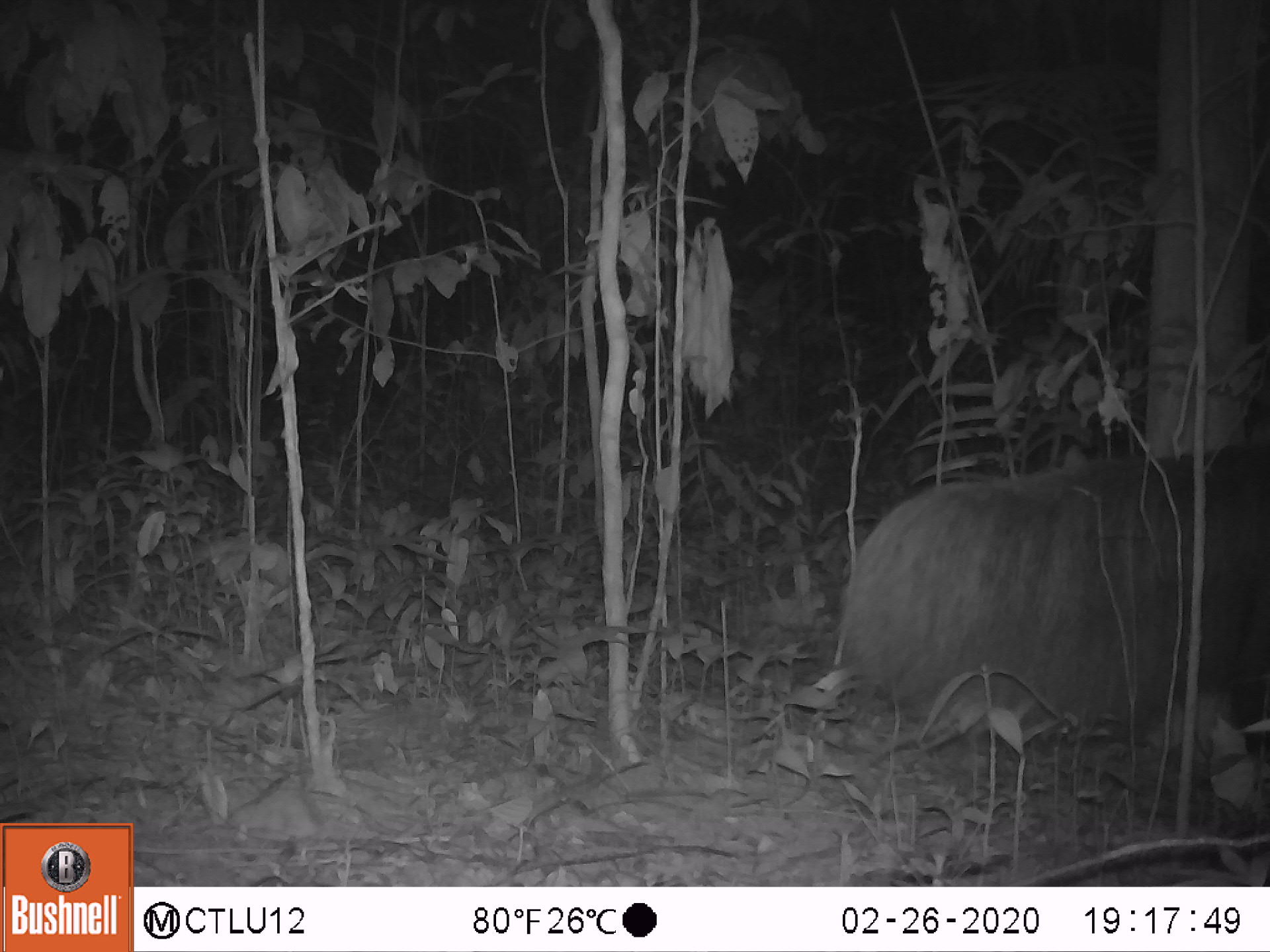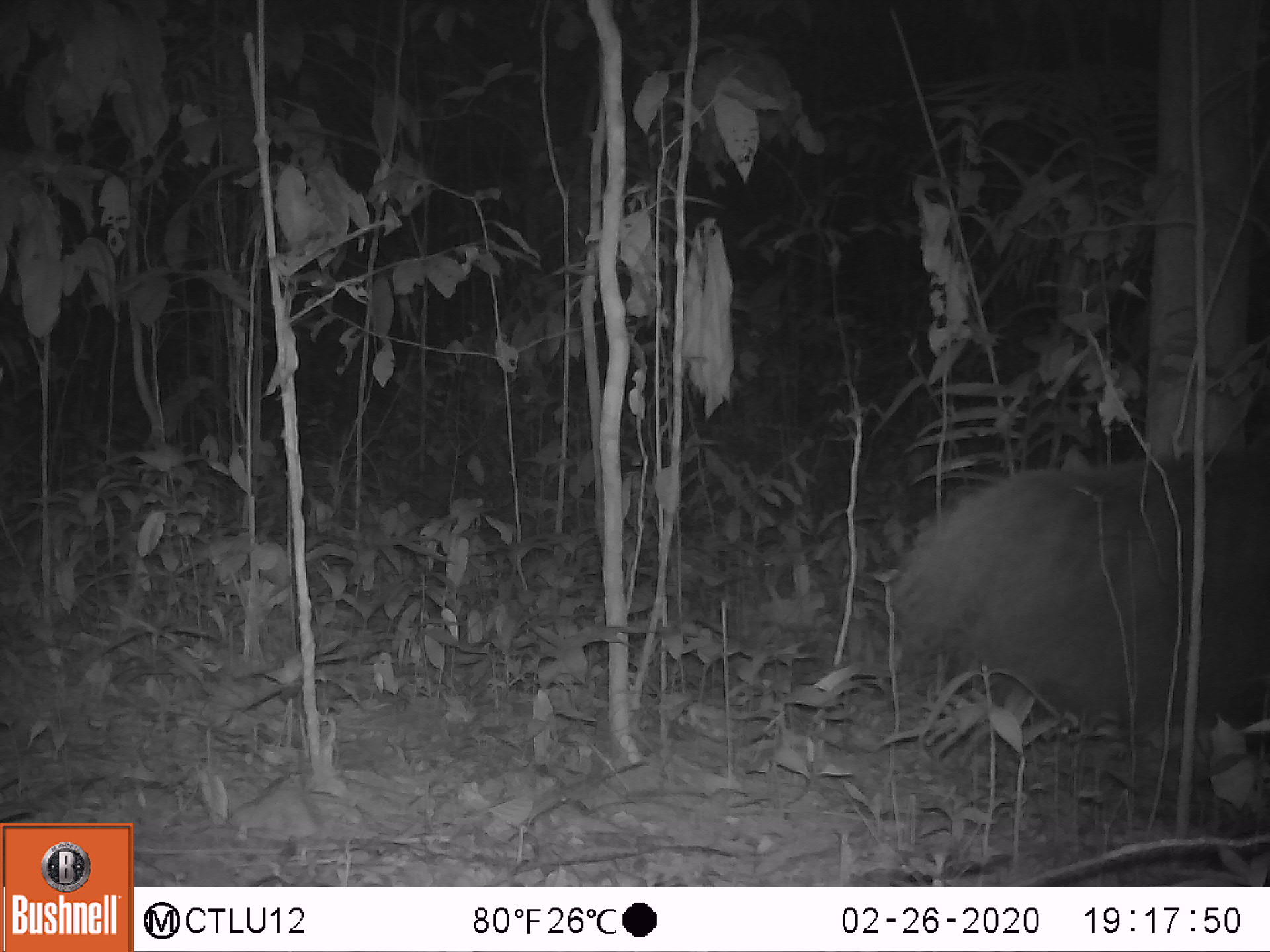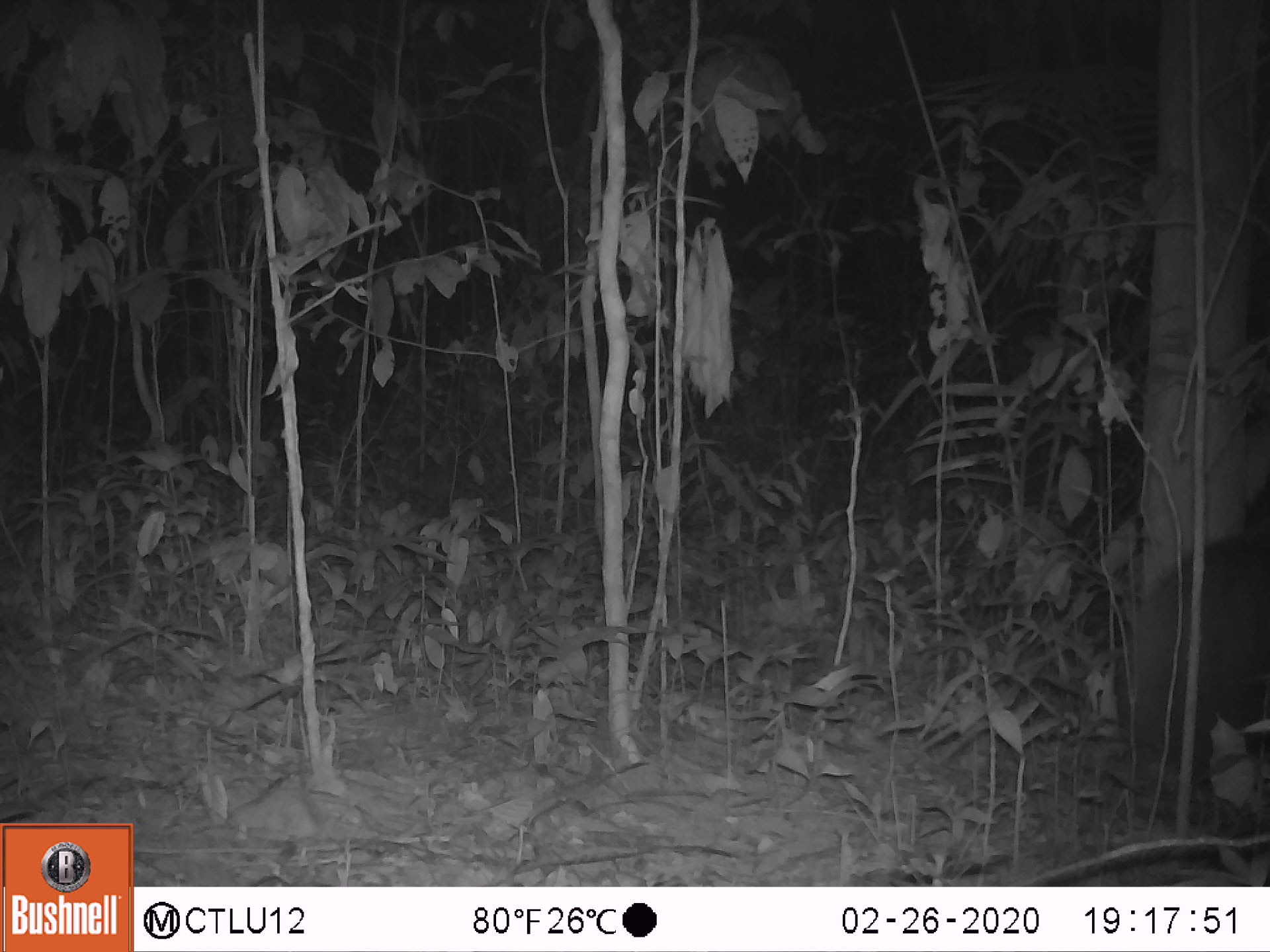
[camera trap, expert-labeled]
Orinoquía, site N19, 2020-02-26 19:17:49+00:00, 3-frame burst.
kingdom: Animalia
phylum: Chordata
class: Mammalia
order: Pilosa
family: Myrmecophagidae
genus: Myrmecophaga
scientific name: Myrmecophaga tridactyla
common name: giant anteater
Giant anteater (Myrmecophaga tridactyla).